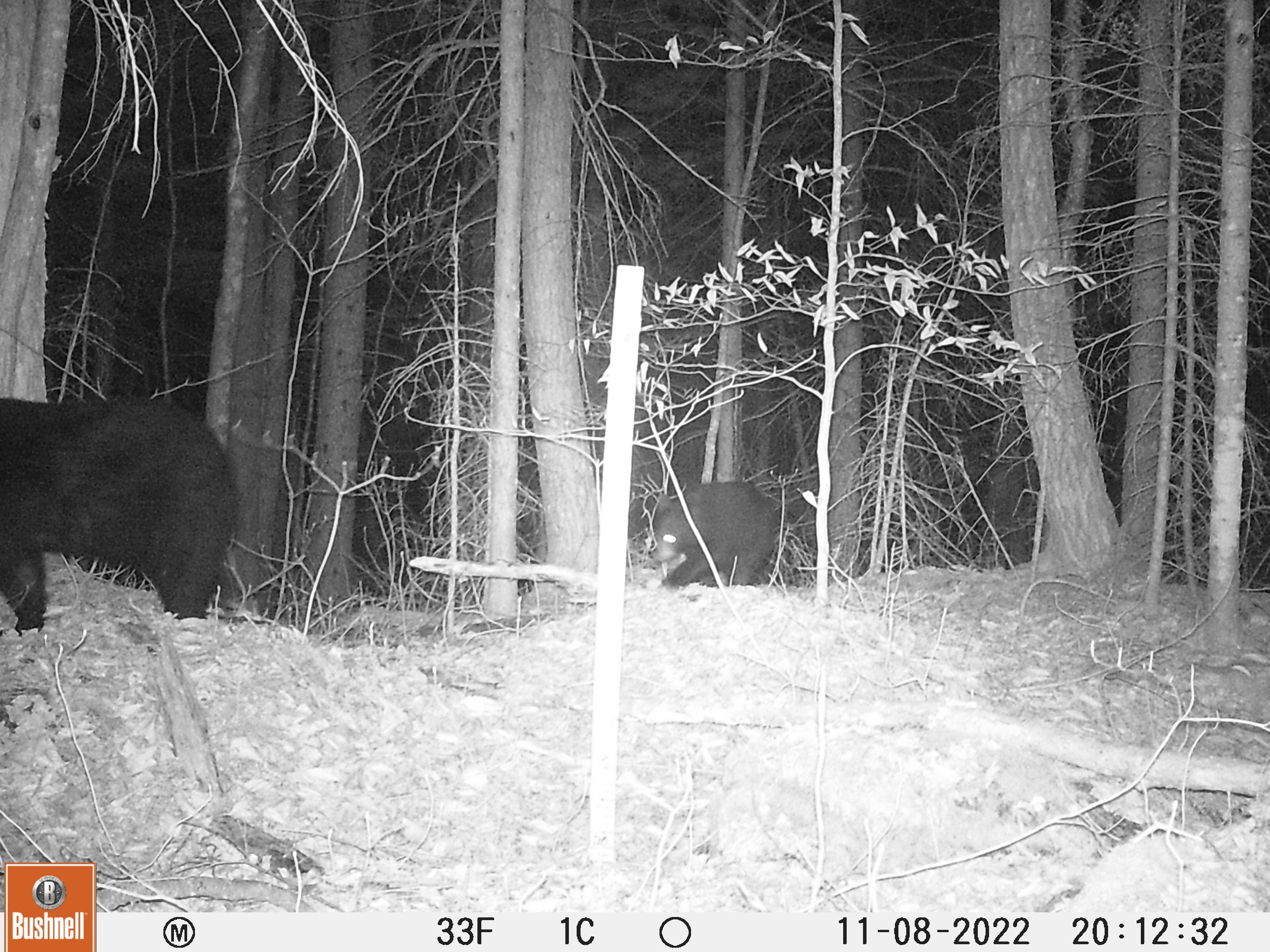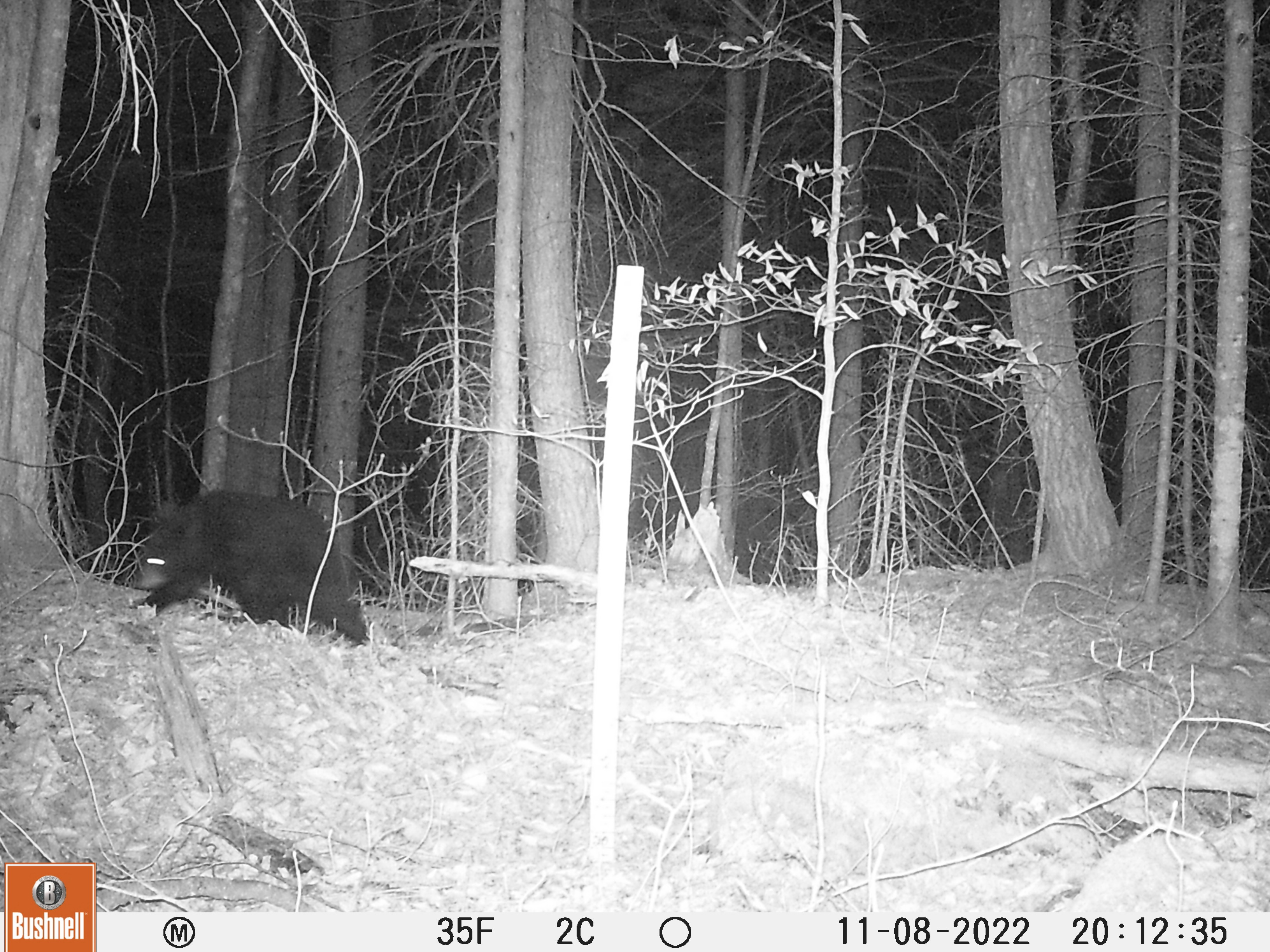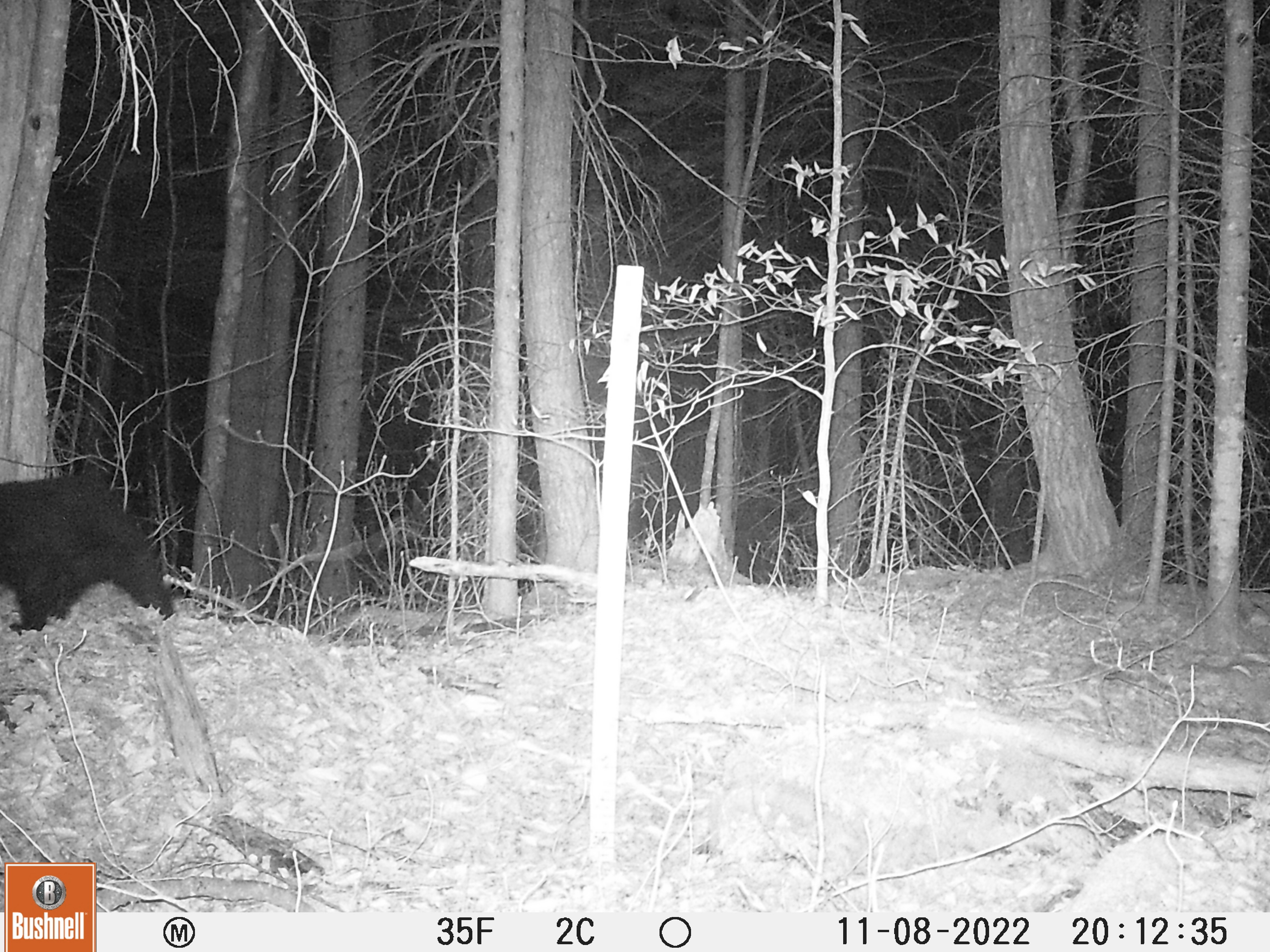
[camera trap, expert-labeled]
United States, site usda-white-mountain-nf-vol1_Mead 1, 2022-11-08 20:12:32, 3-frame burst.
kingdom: Animalia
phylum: Chordata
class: Mammalia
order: Carnivora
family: Ursidae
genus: Ursus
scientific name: Ursus americanus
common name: black bear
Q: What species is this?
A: Black bear (Ursus americanus).